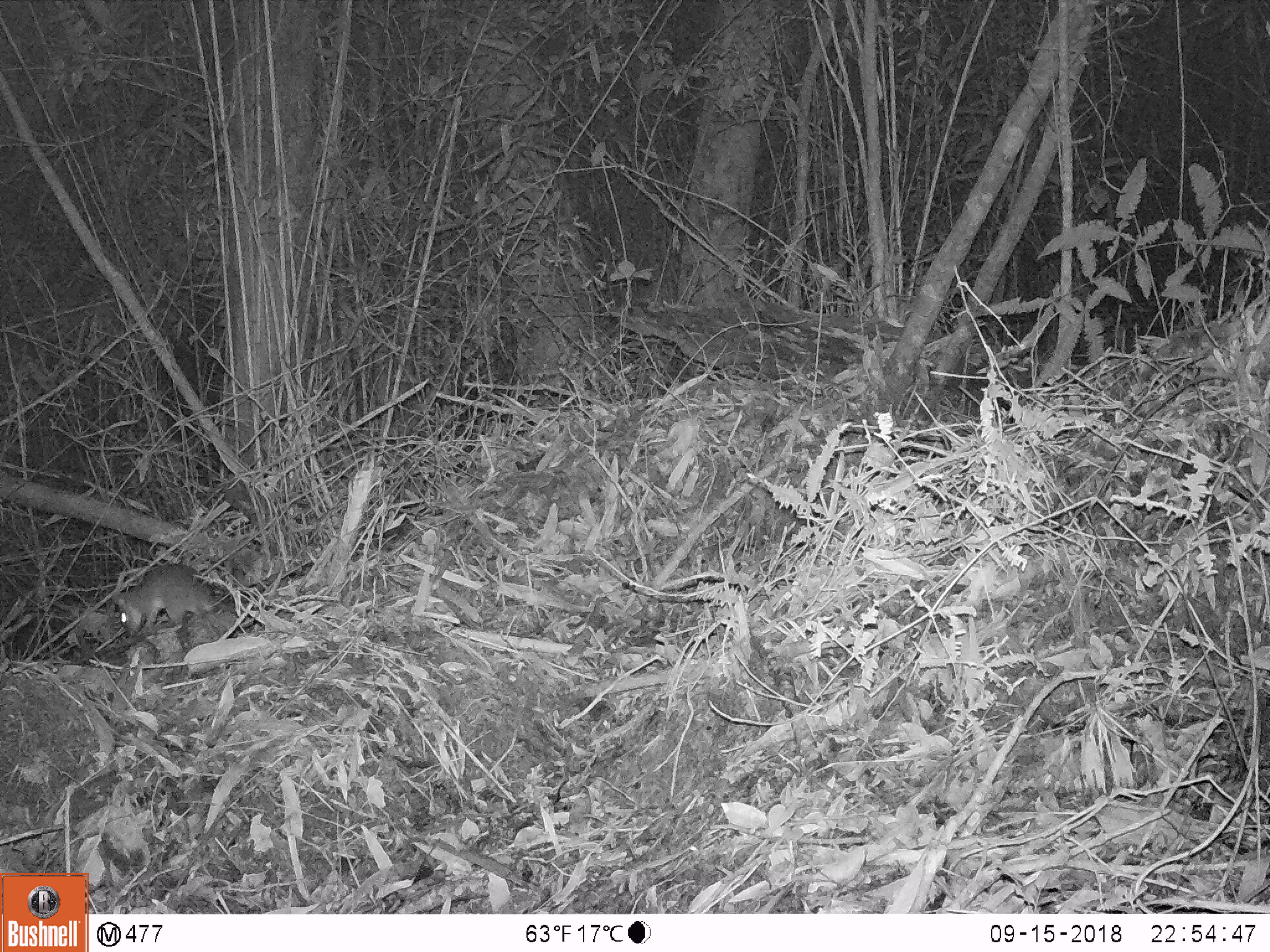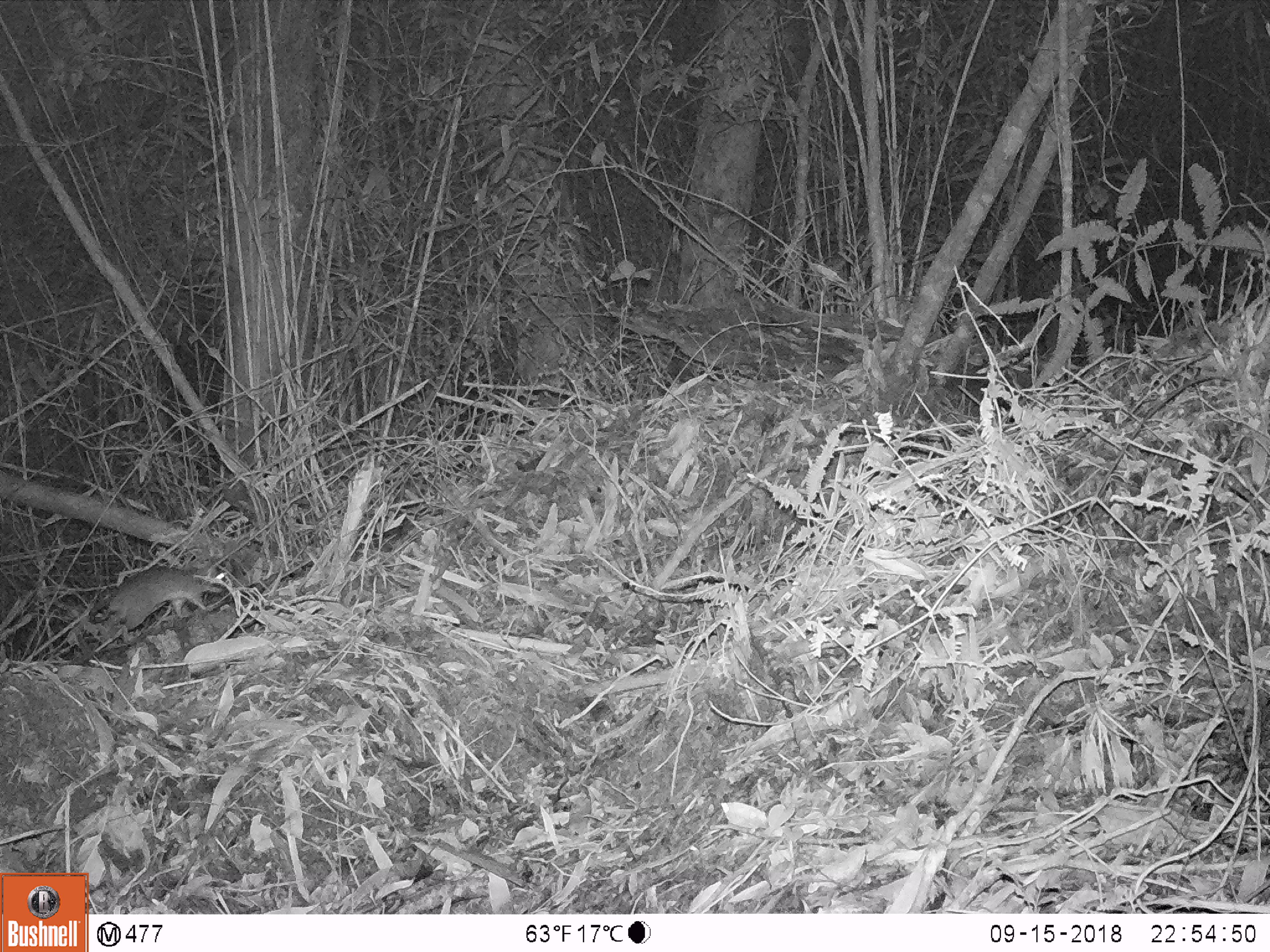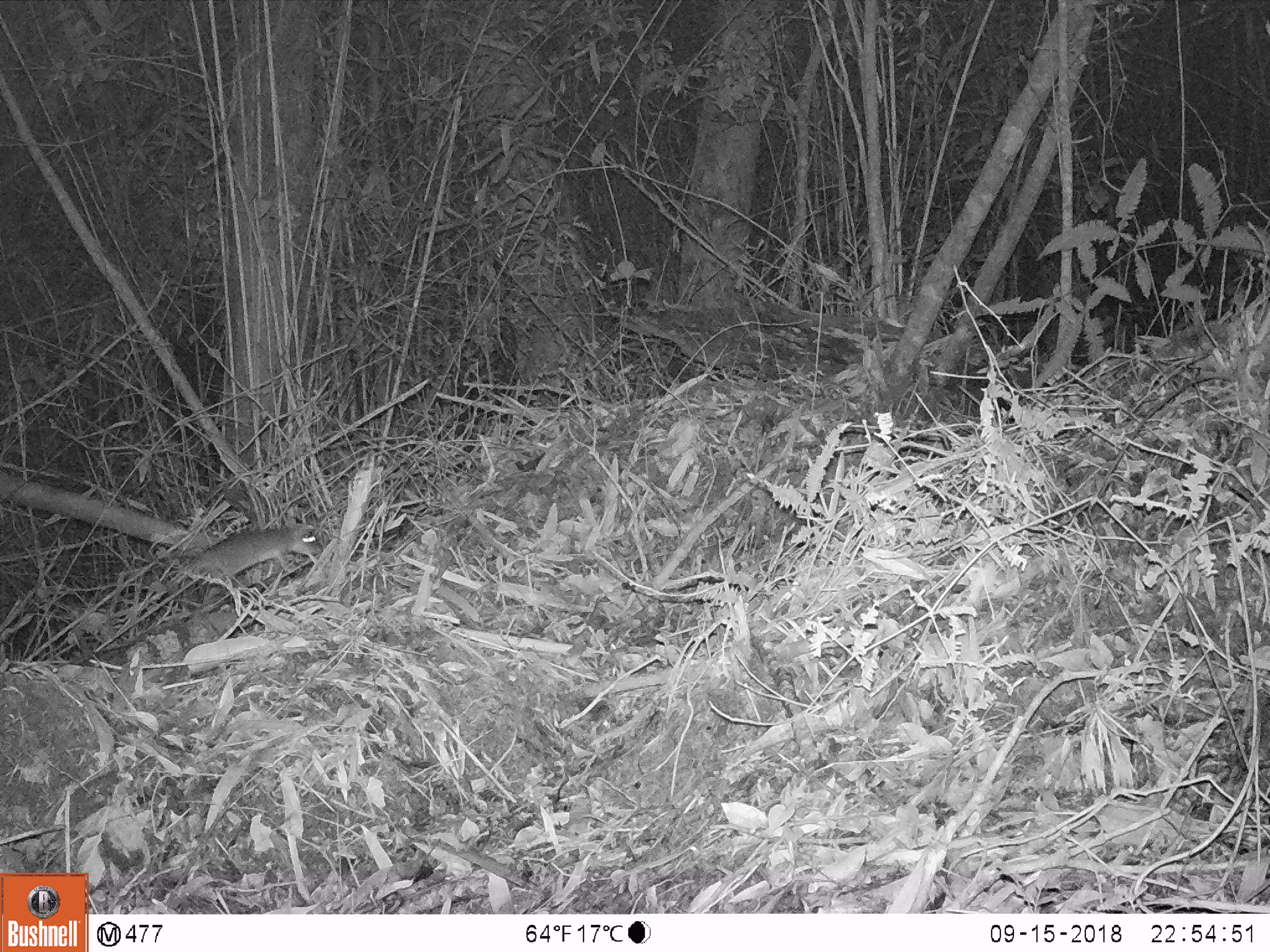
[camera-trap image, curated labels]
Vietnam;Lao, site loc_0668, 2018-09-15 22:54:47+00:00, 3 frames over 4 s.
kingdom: Animalia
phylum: Chordata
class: Mammalia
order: Rodentia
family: Muridae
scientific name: Muridae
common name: old-world mice and rats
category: unidentified murid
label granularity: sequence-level